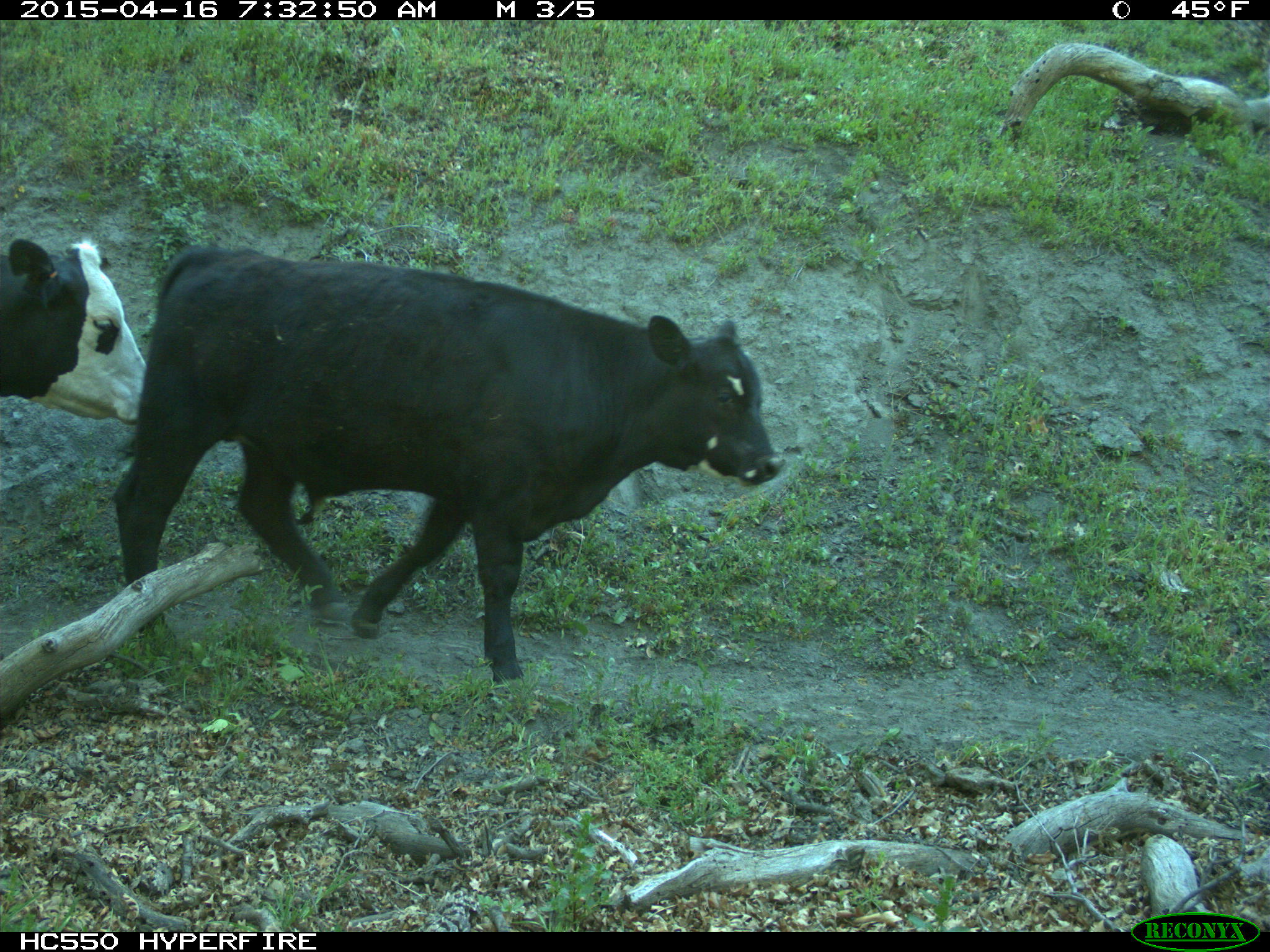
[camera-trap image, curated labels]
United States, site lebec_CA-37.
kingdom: Animalia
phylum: Chordata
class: Mammalia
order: Artiodactyla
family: Bovidae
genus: Bos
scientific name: Bos taurus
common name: domestic cow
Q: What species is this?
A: Bos taurus (domestic cow).